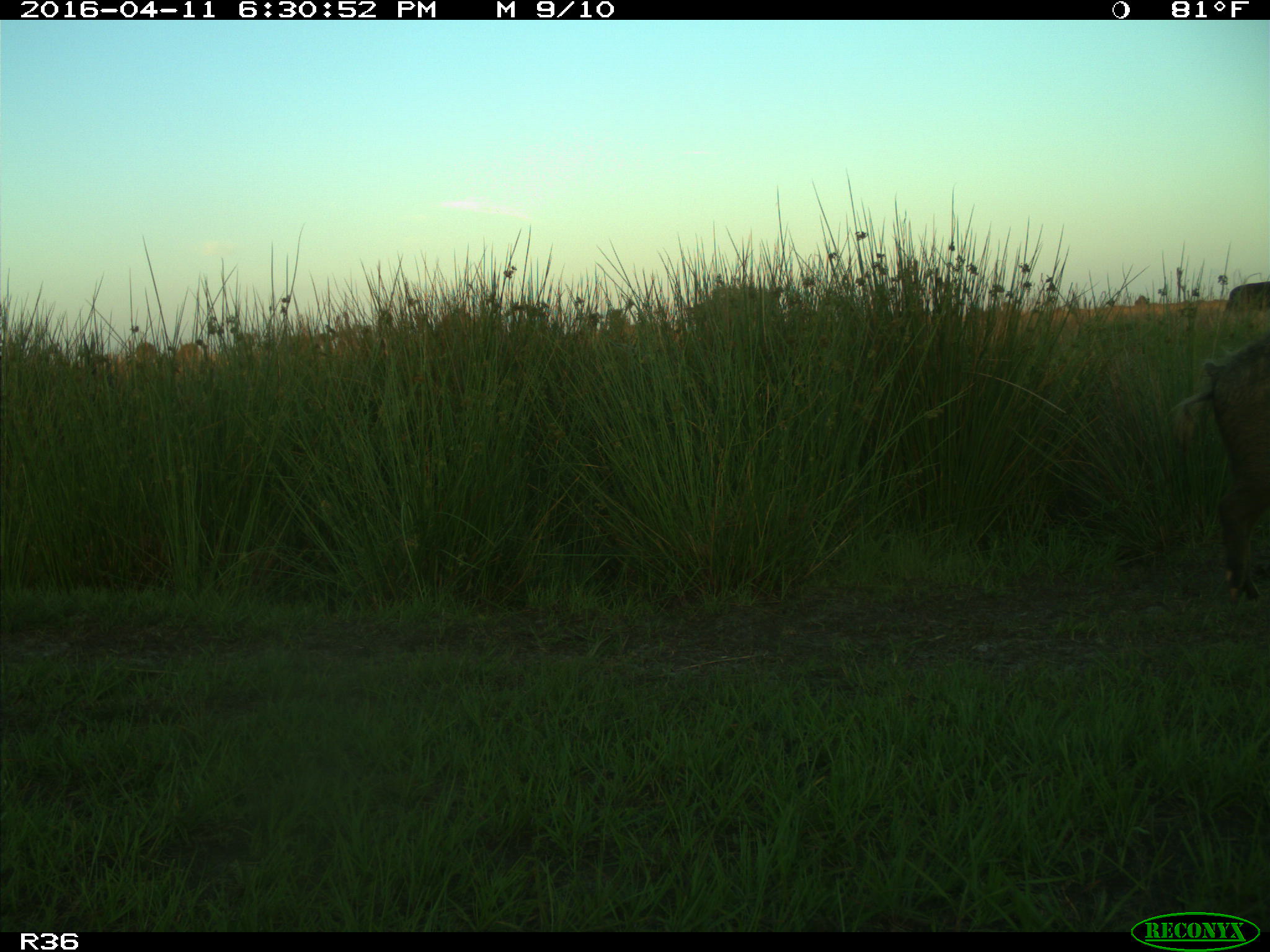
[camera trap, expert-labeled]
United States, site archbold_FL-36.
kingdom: Animalia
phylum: Chordata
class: Mammalia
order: Artiodactyla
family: Suidae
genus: Sus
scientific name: Sus scrofa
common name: wild boar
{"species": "Sus scrofa (wild boar)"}